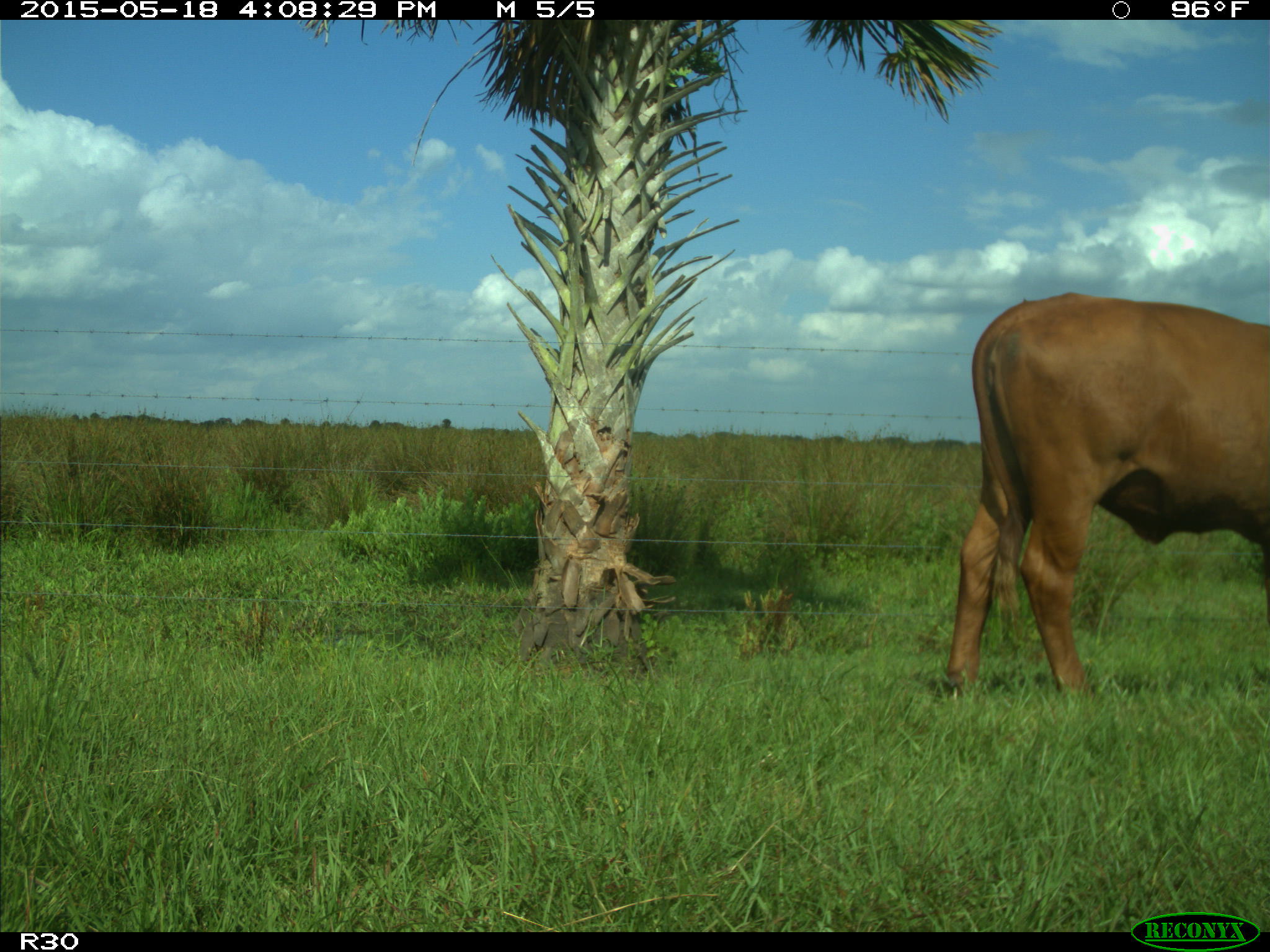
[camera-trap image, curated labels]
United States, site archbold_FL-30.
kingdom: Animalia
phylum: Chordata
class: Mammalia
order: Artiodactyla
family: Bovidae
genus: Bos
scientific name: Bos taurus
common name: domestic cow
Bos taurus (domestic cow).